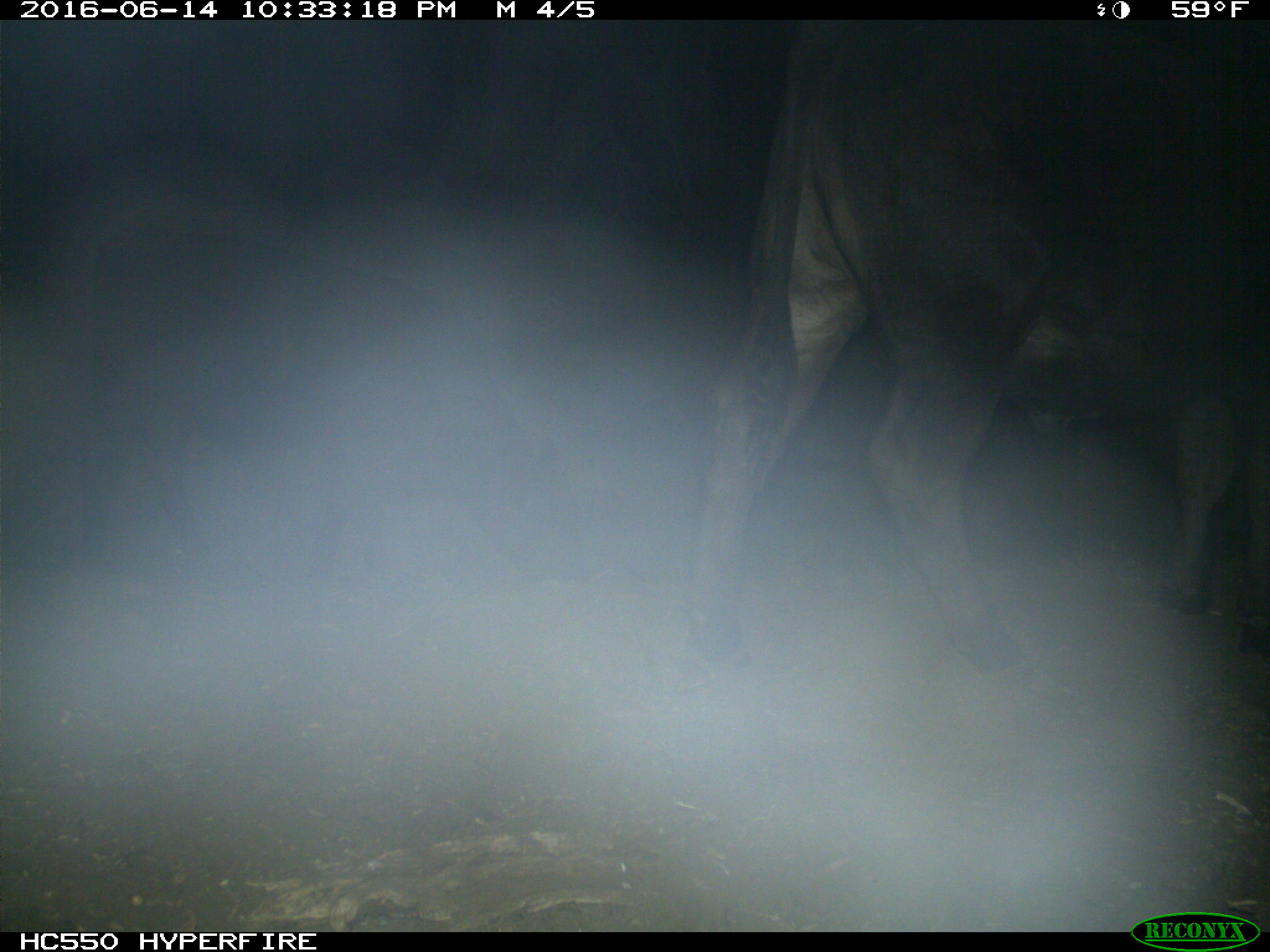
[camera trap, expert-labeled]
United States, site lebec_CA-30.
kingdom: Animalia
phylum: Chordata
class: Mammalia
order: Artiodactyla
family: Bovidae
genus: Bos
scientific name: Bos taurus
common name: domestic cow